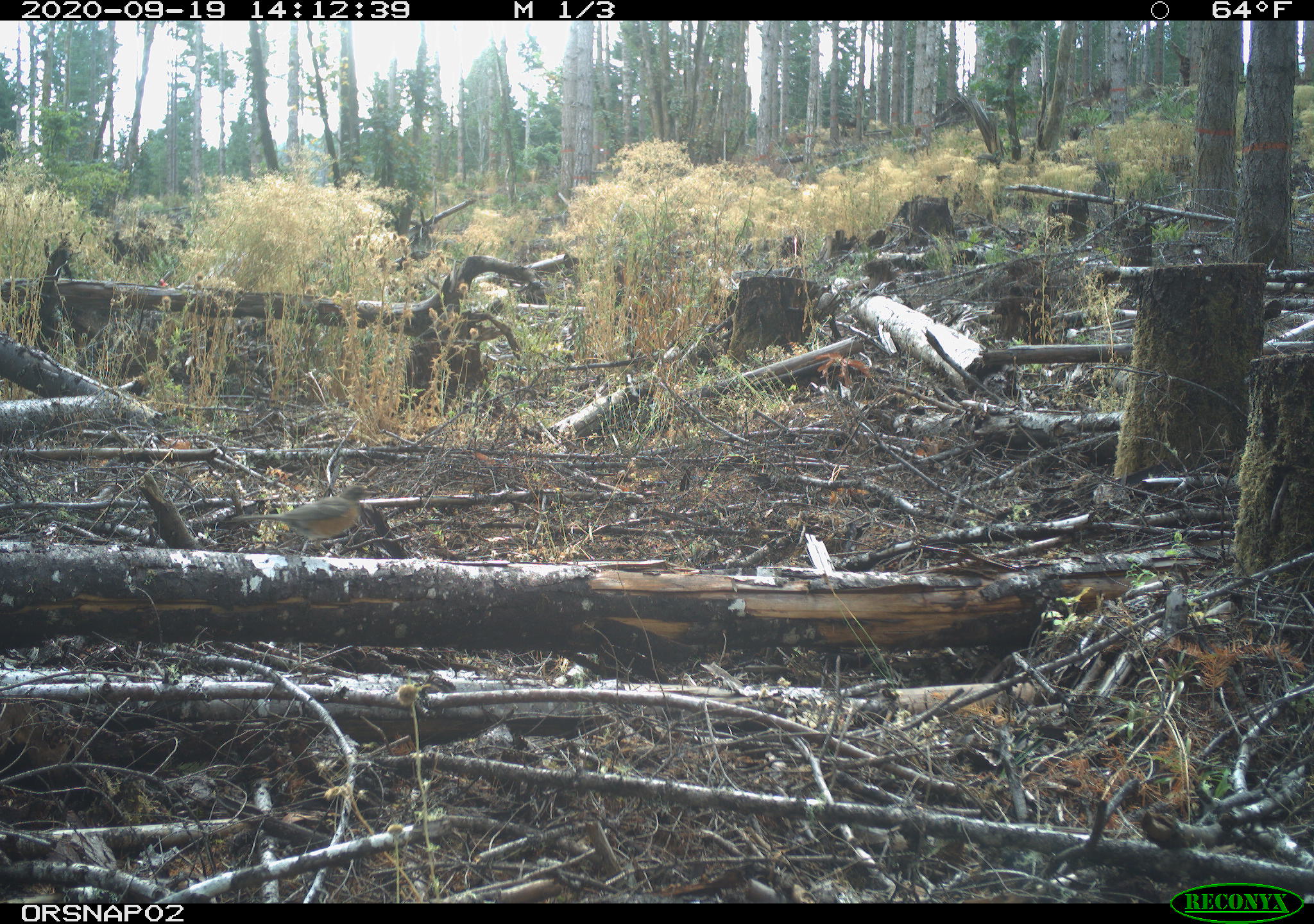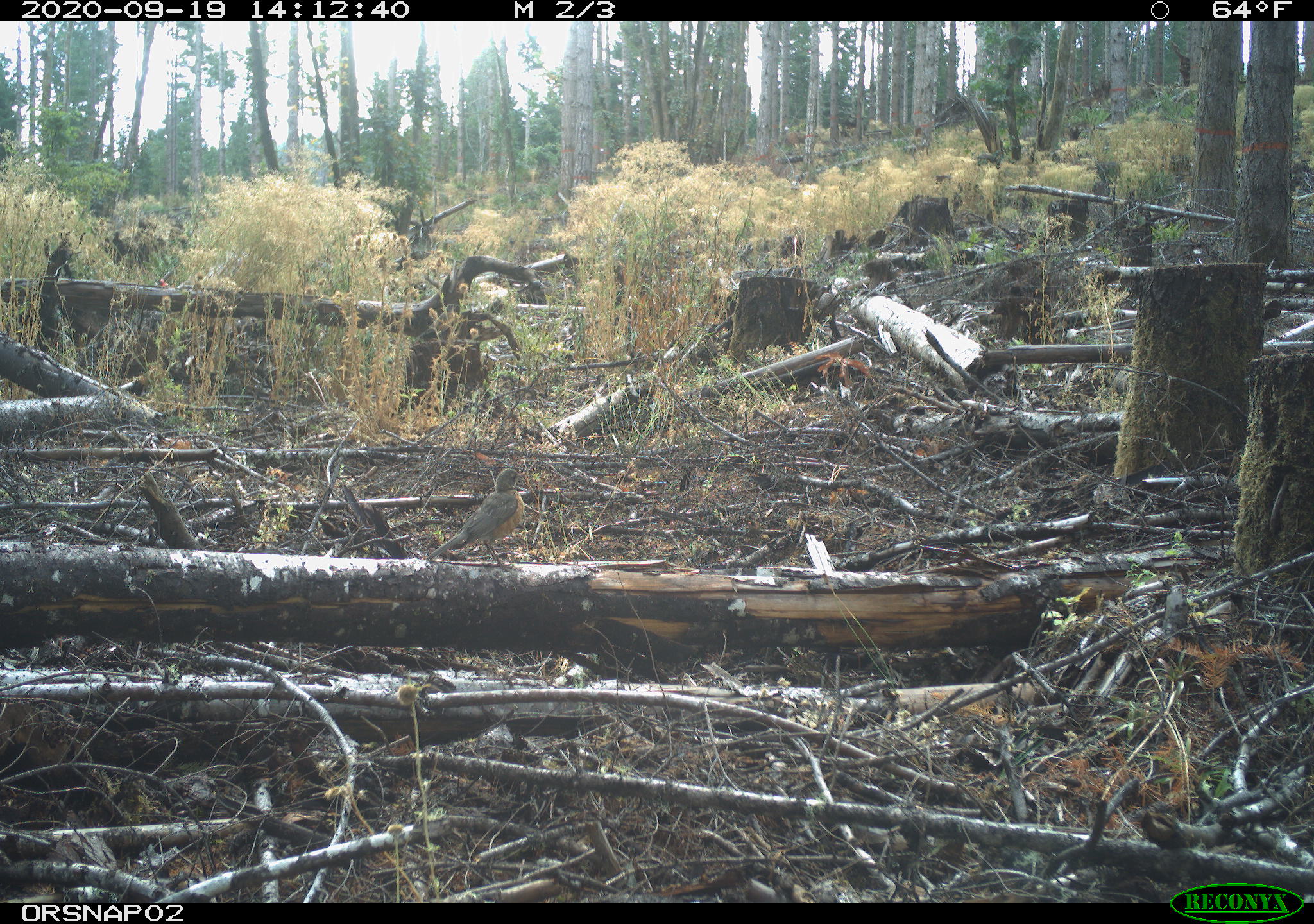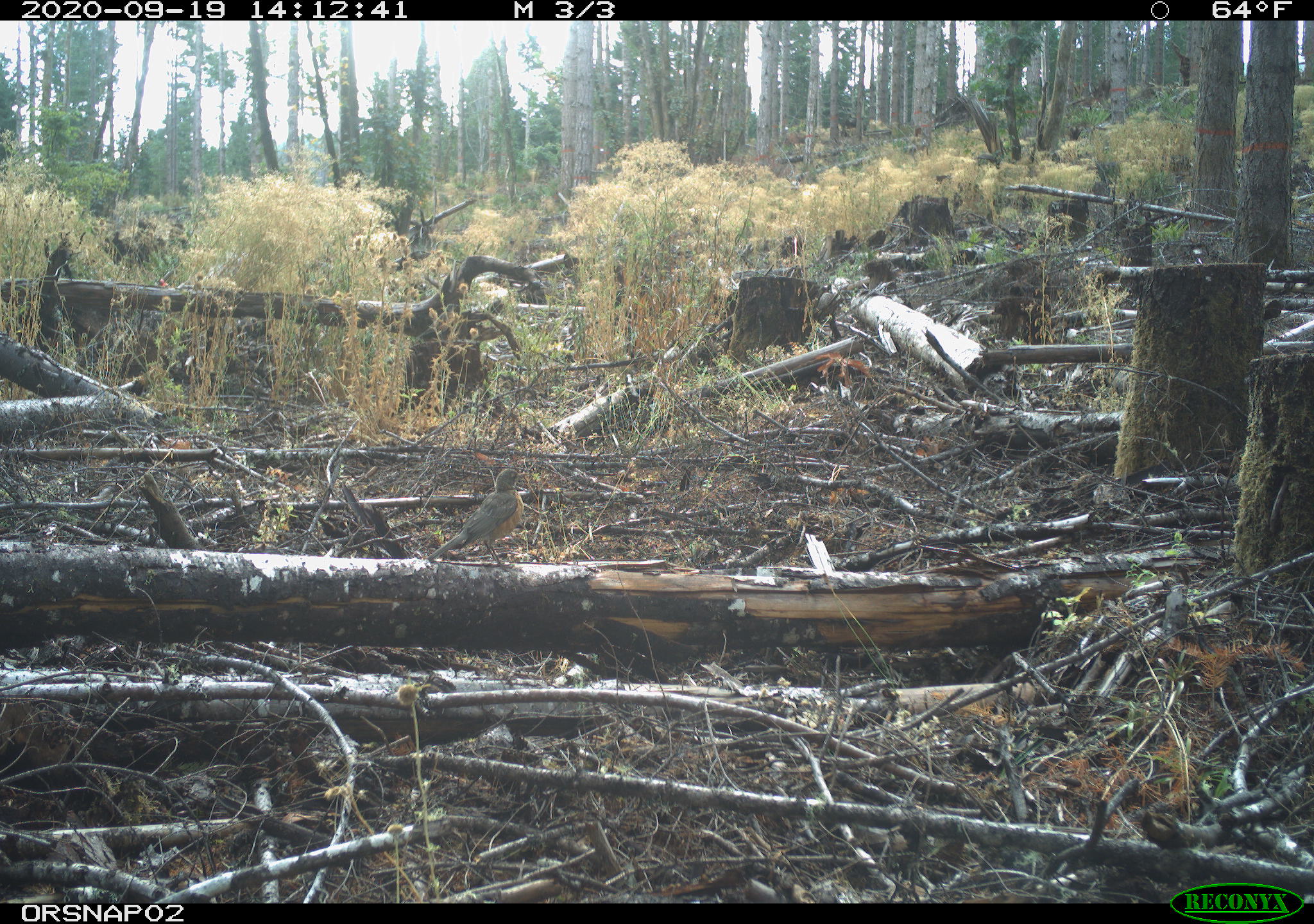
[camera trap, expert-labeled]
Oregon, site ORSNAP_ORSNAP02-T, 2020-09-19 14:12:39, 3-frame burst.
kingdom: Animalia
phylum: Chordata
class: Aves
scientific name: Aves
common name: bird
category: other bird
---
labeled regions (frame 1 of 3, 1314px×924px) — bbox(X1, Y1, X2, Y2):
other bird: bbox(214, 469, 382, 566)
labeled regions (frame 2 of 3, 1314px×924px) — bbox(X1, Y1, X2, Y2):
other bird: bbox(404, 461, 540, 593)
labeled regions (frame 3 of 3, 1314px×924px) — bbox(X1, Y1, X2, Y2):
other bird: bbox(417, 453, 542, 591)